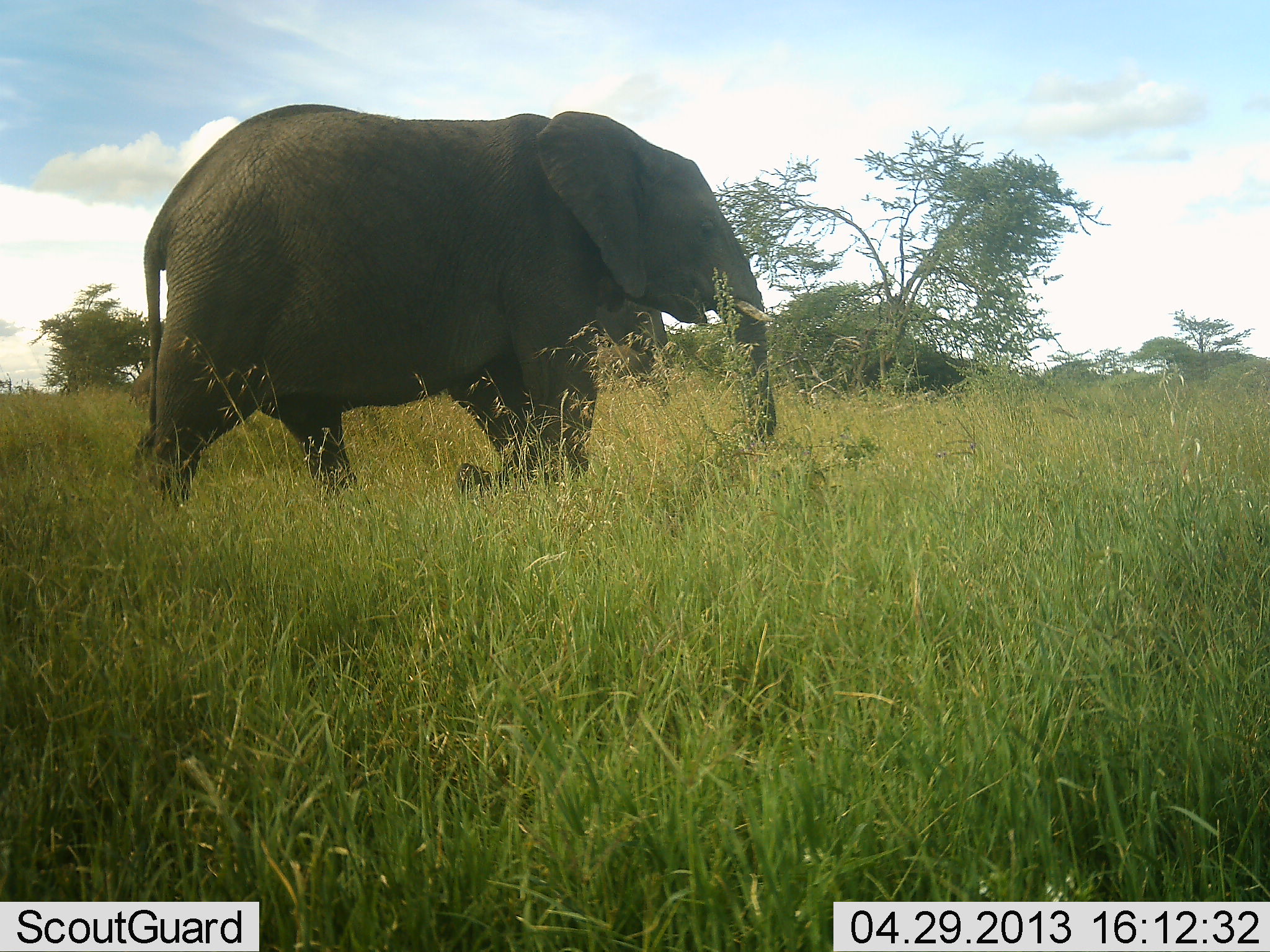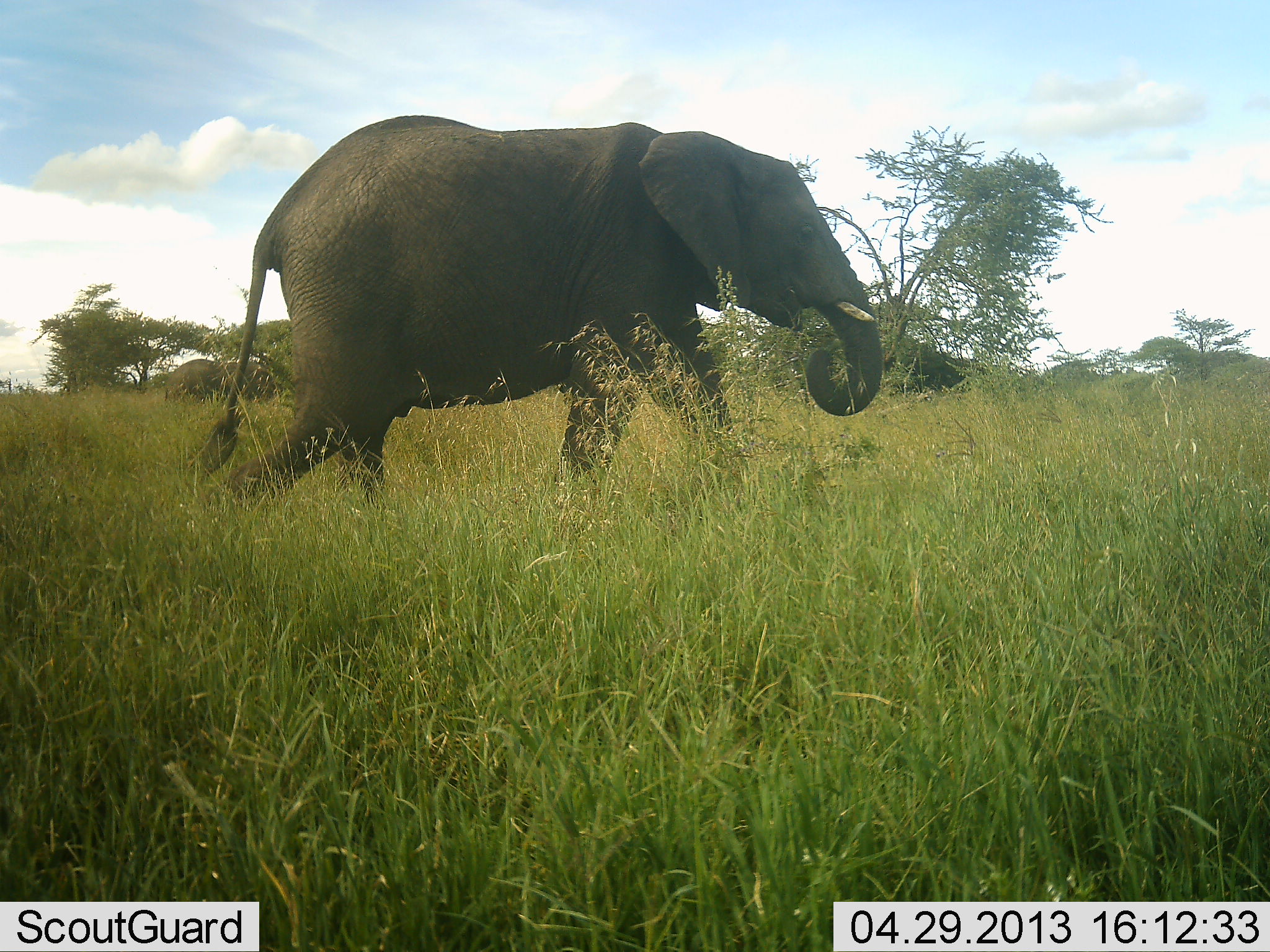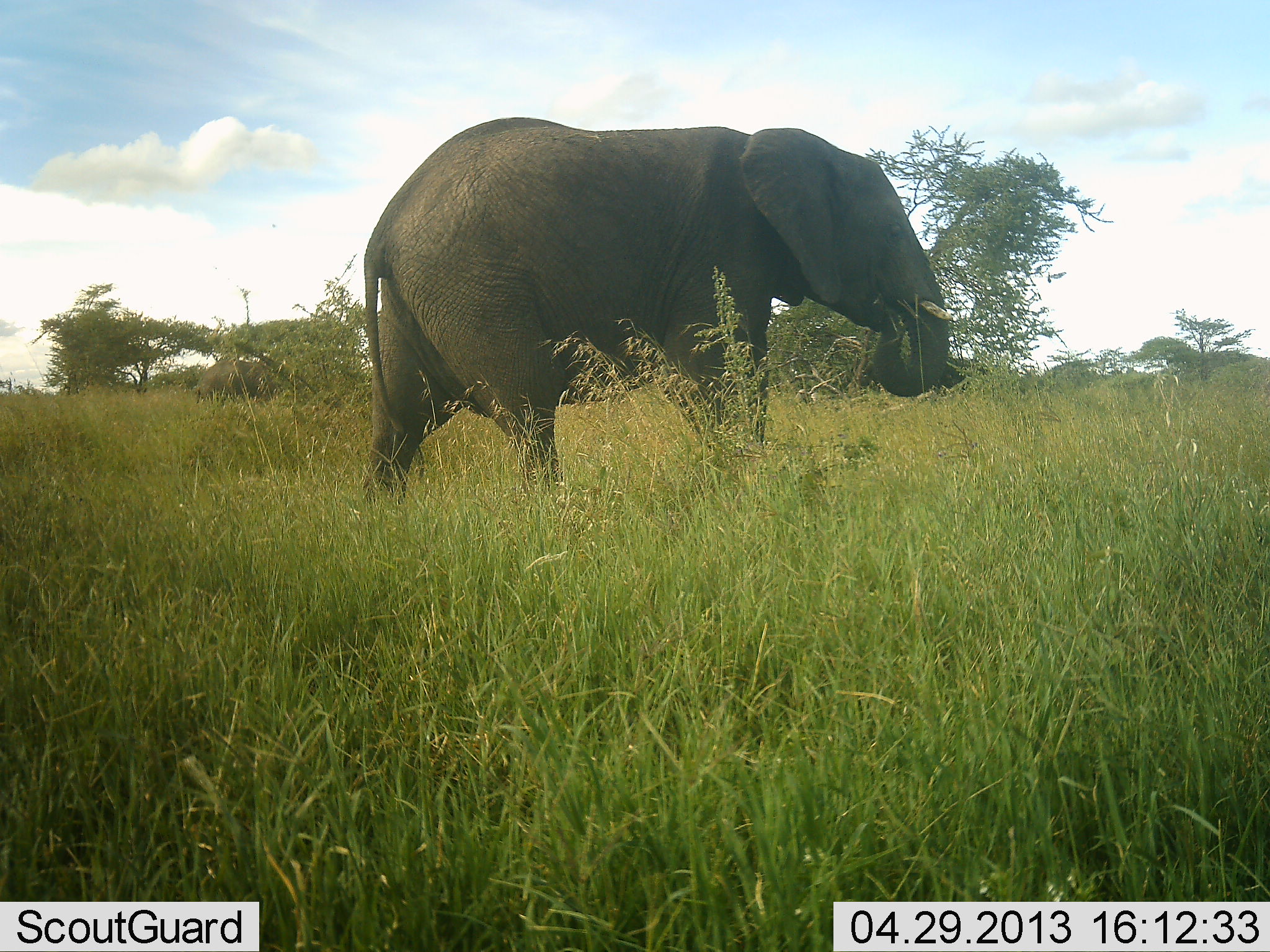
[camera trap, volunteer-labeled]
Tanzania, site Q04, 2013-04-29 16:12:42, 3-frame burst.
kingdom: Animalia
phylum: Chordata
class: Mammalia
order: Proboscidea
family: Elephantidae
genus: Loxodonta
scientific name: Loxodonta africana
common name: african bush elephant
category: elephant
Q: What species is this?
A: Elephant (african bush elephant) (Loxodonta africana).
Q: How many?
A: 1.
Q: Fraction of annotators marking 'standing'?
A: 10%.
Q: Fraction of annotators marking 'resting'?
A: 0%.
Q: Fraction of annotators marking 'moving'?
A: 100%.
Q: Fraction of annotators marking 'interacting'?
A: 0%.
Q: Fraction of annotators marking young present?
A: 0%.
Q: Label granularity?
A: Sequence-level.